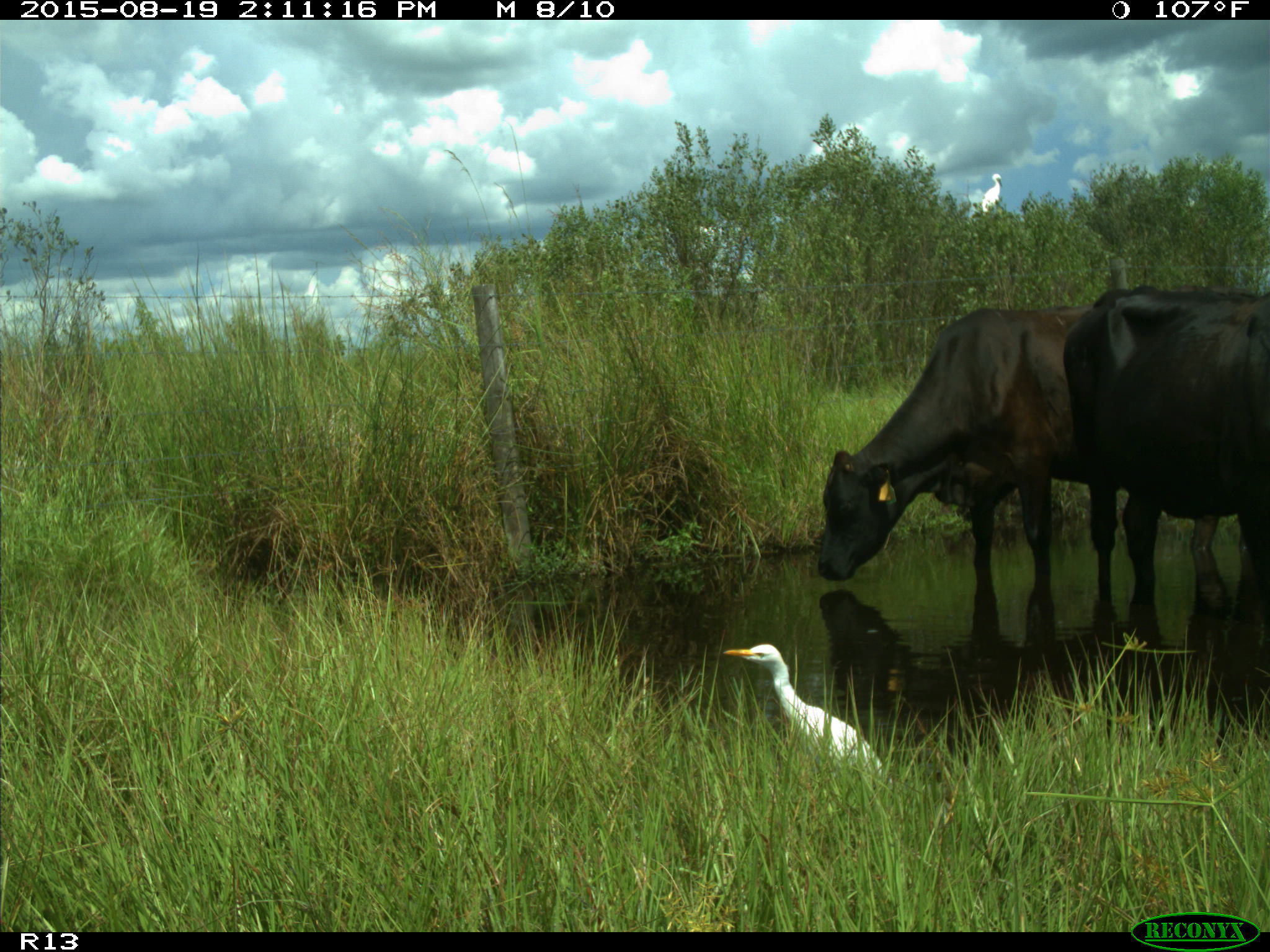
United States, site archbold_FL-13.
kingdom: Animalia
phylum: Chordata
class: Mammalia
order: Artiodactyla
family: Bovidae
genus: Bos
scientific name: Bos taurus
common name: domestic cow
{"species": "Bos taurus (domestic cow)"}